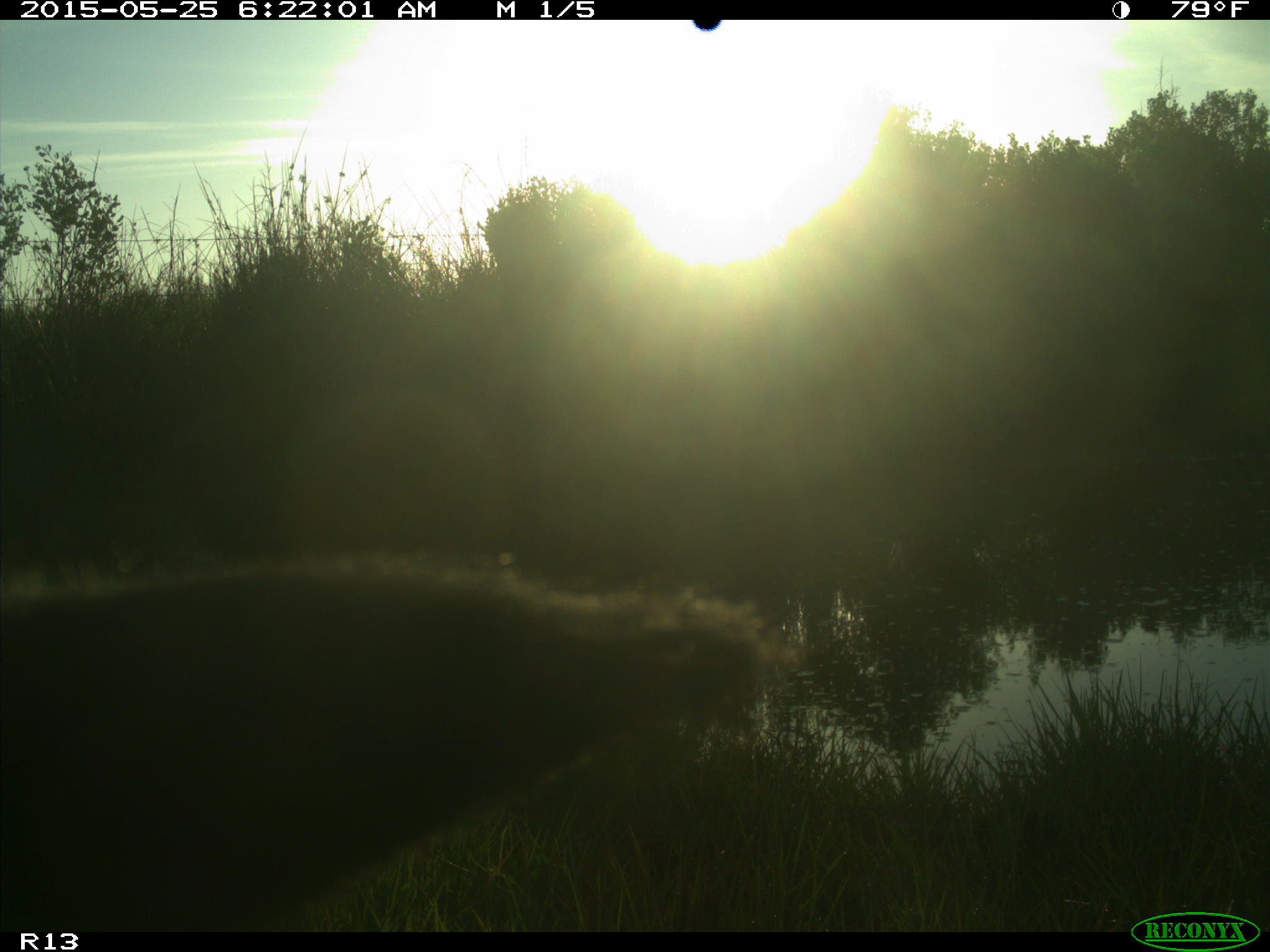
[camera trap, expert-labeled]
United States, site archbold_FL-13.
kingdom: Animalia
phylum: Chordata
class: Mammalia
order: Artiodactyla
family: Bovidae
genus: Bos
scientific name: Bos taurus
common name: domestic cow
Bos taurus (domestic cow).